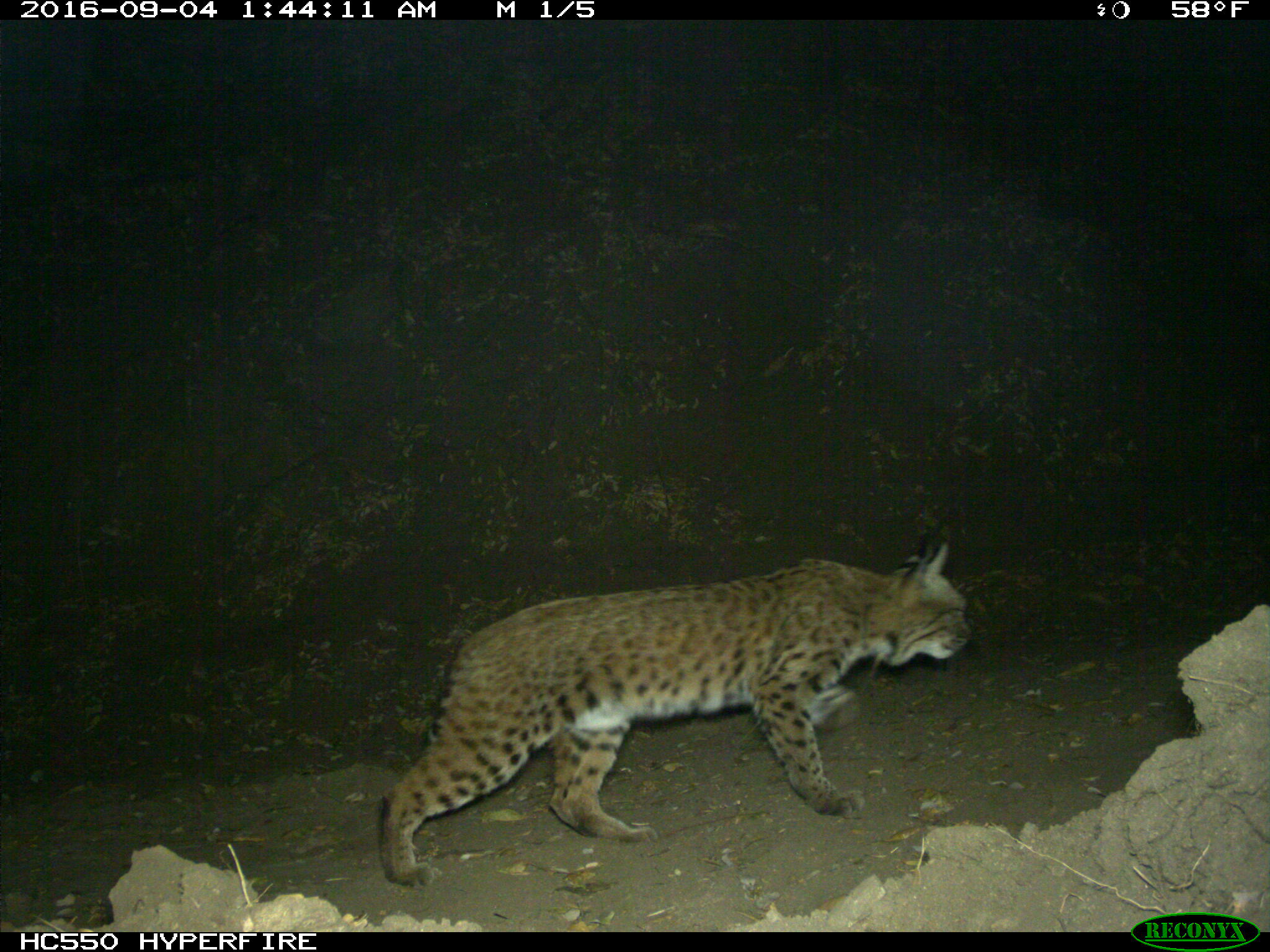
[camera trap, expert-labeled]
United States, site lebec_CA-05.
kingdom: Animalia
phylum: Chordata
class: Mammalia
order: Carnivora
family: Felidae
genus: Lynx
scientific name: Lynx rufus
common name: bobcat